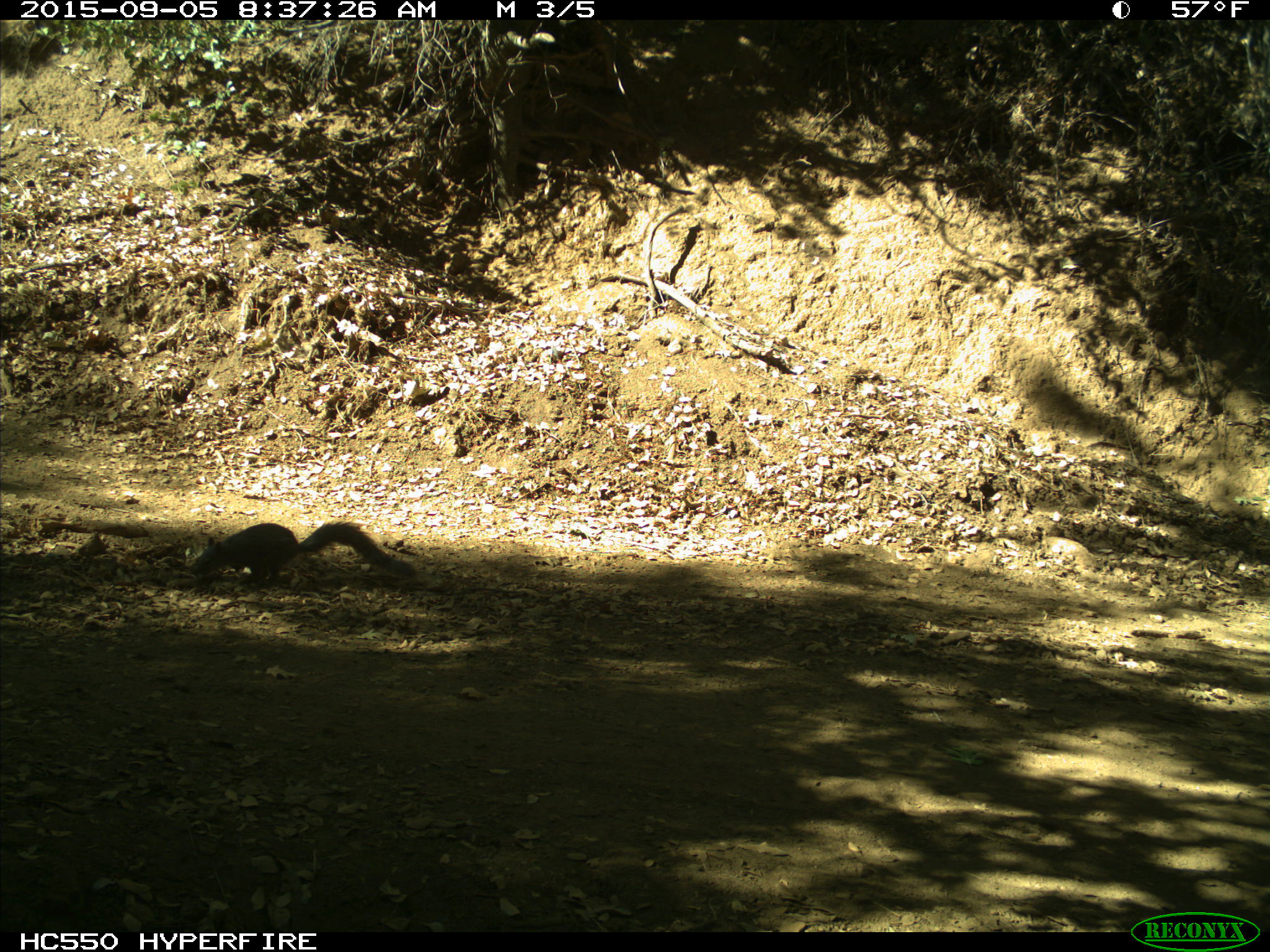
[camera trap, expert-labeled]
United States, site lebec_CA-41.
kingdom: Animalia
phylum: Chordata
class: Mammalia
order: Rodentia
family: Sciuridae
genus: Sciurus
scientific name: Sciurus carolinensis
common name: eastern gray squirrel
Sciurus carolinensis (eastern gray squirrel).